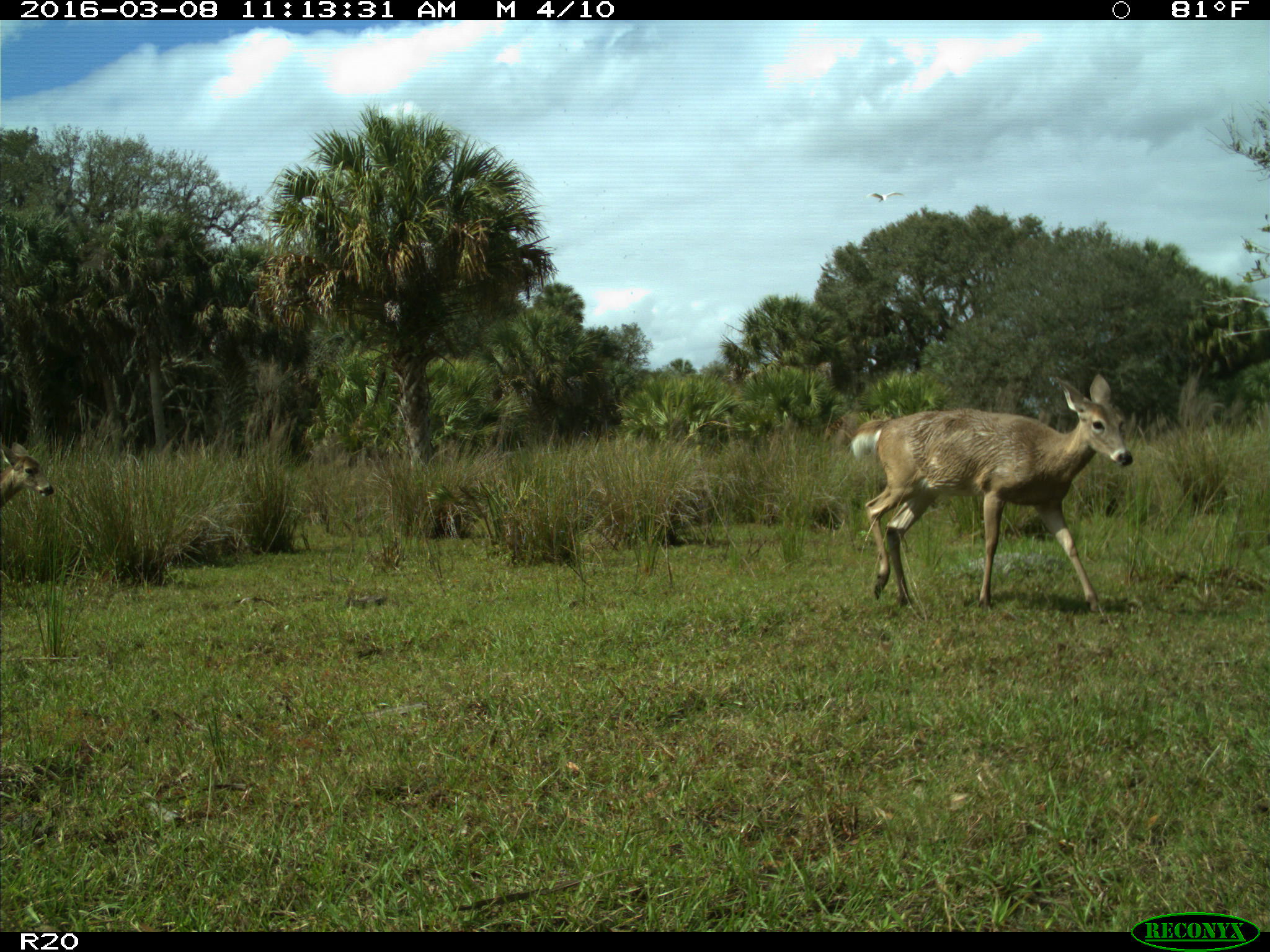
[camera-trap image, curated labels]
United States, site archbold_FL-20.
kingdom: Animalia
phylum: Chordata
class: Mammalia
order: Artiodactyla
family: Cervidae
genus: Odocoileus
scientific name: Odocoileus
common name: deer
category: unidentified deer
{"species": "unidentified deer (deer) (Odocoileus)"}